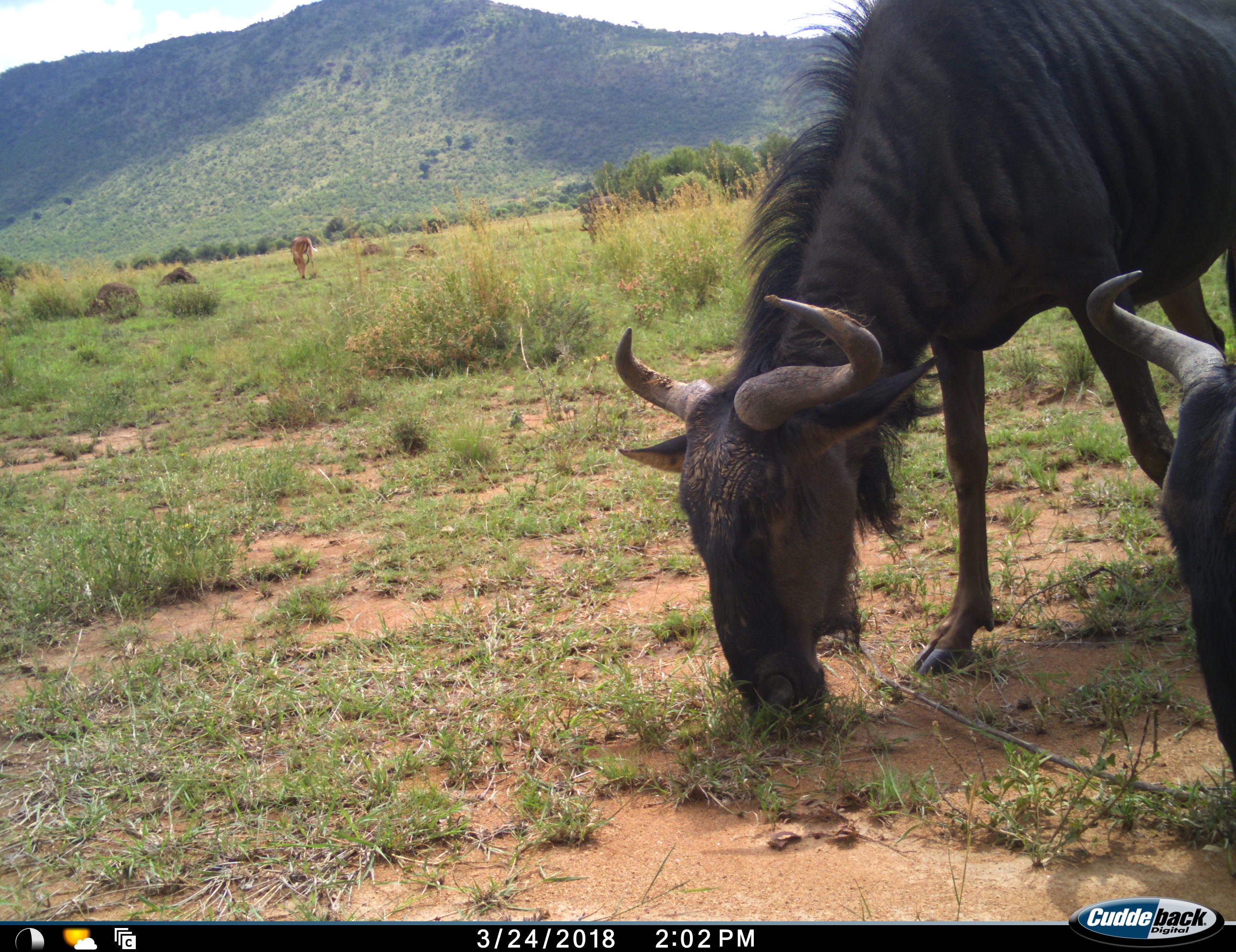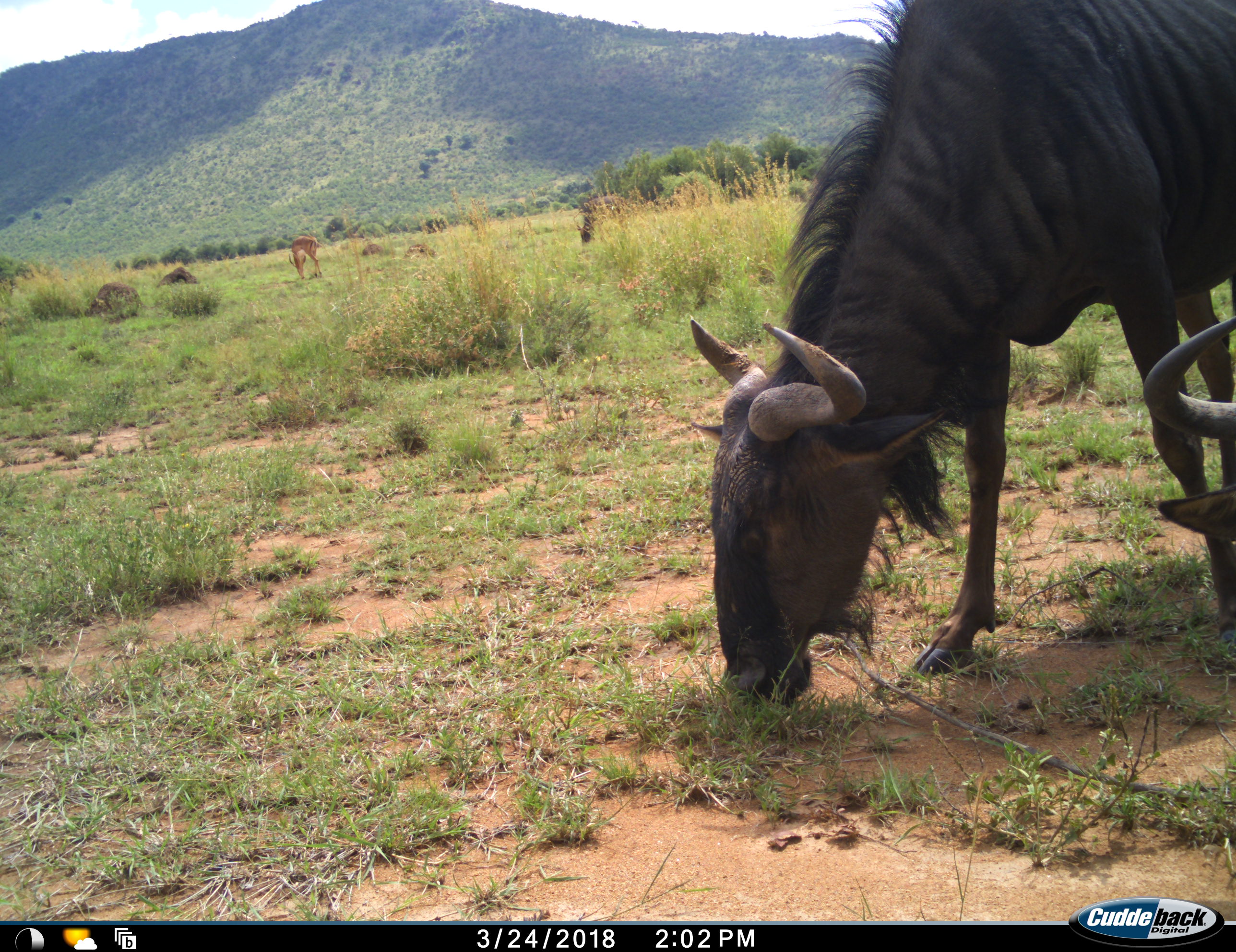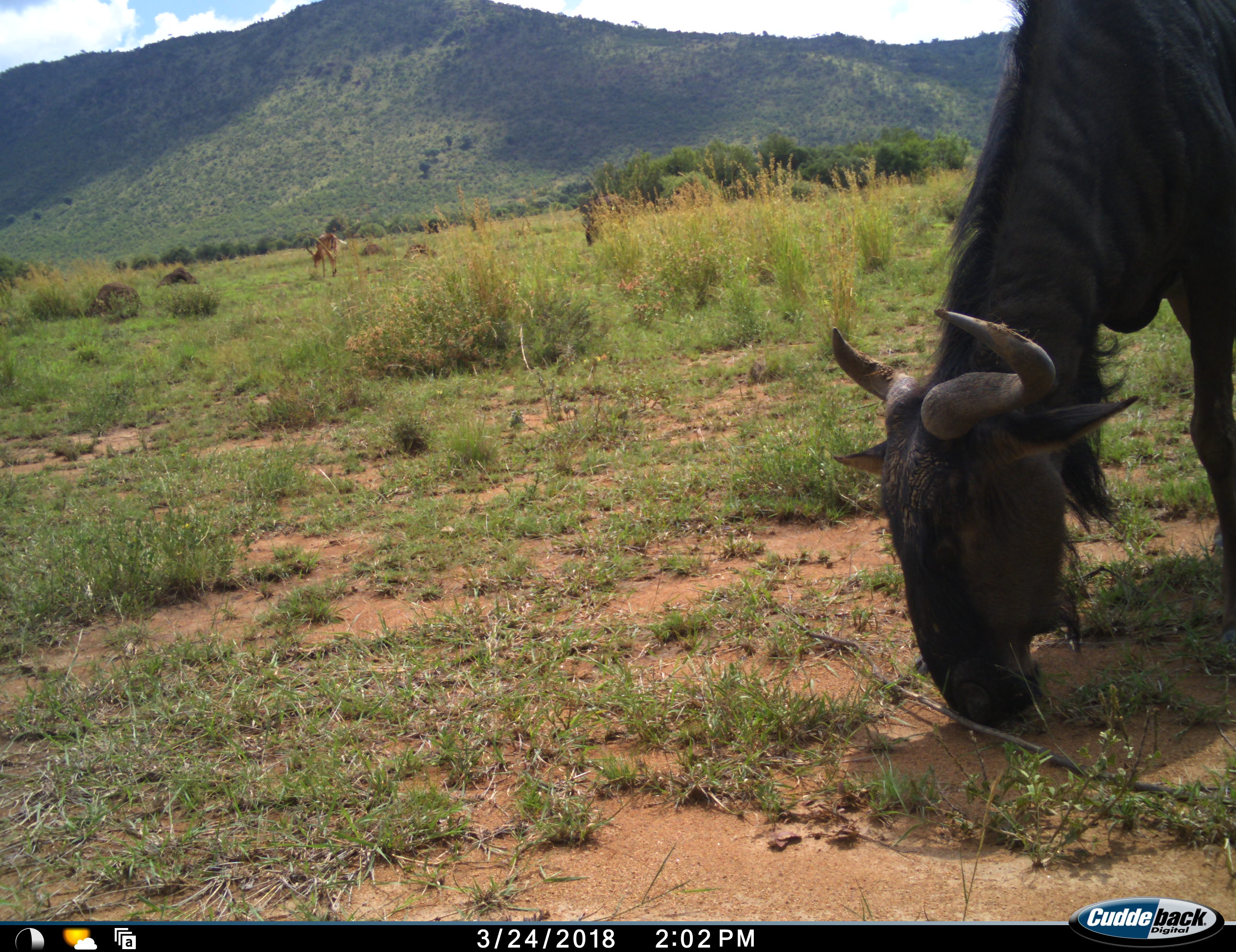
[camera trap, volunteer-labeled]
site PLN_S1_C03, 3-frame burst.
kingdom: Animalia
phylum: Chordata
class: Mammalia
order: Artiodactyla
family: Bovidae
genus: Aepyceros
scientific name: Aepyceros melampus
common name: impala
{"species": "impala (Aepyceros melampus)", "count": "1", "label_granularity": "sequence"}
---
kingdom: Animalia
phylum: Chordata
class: Mammalia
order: Artiodactyla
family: Bovidae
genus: Connochaetes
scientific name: Connochaetes taurinus taurinus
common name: blue wildebeest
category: wildebeestblue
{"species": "wildebeestblue (blue wildebeest) (Connochaetes taurinus taurinus)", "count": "3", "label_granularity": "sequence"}